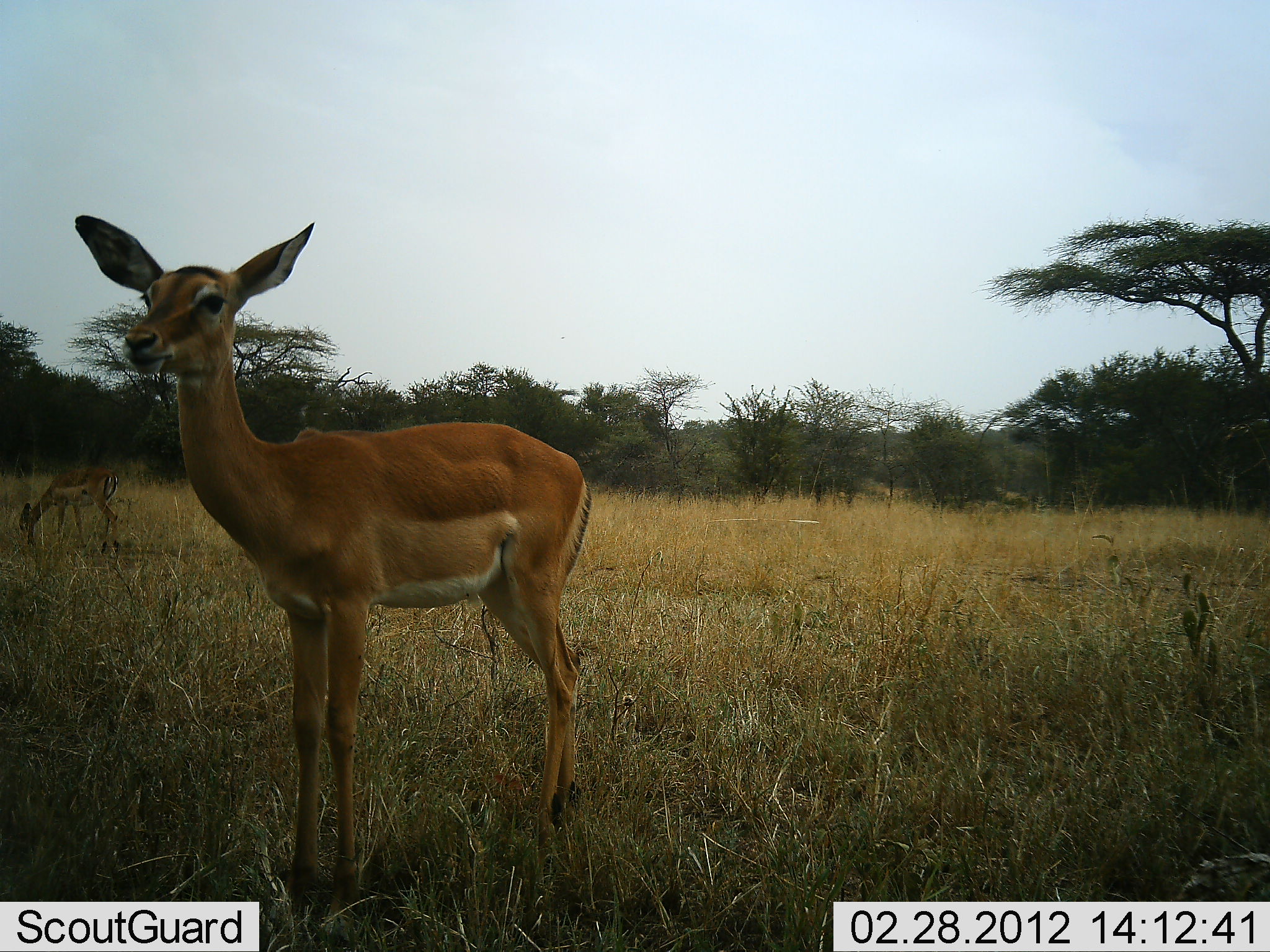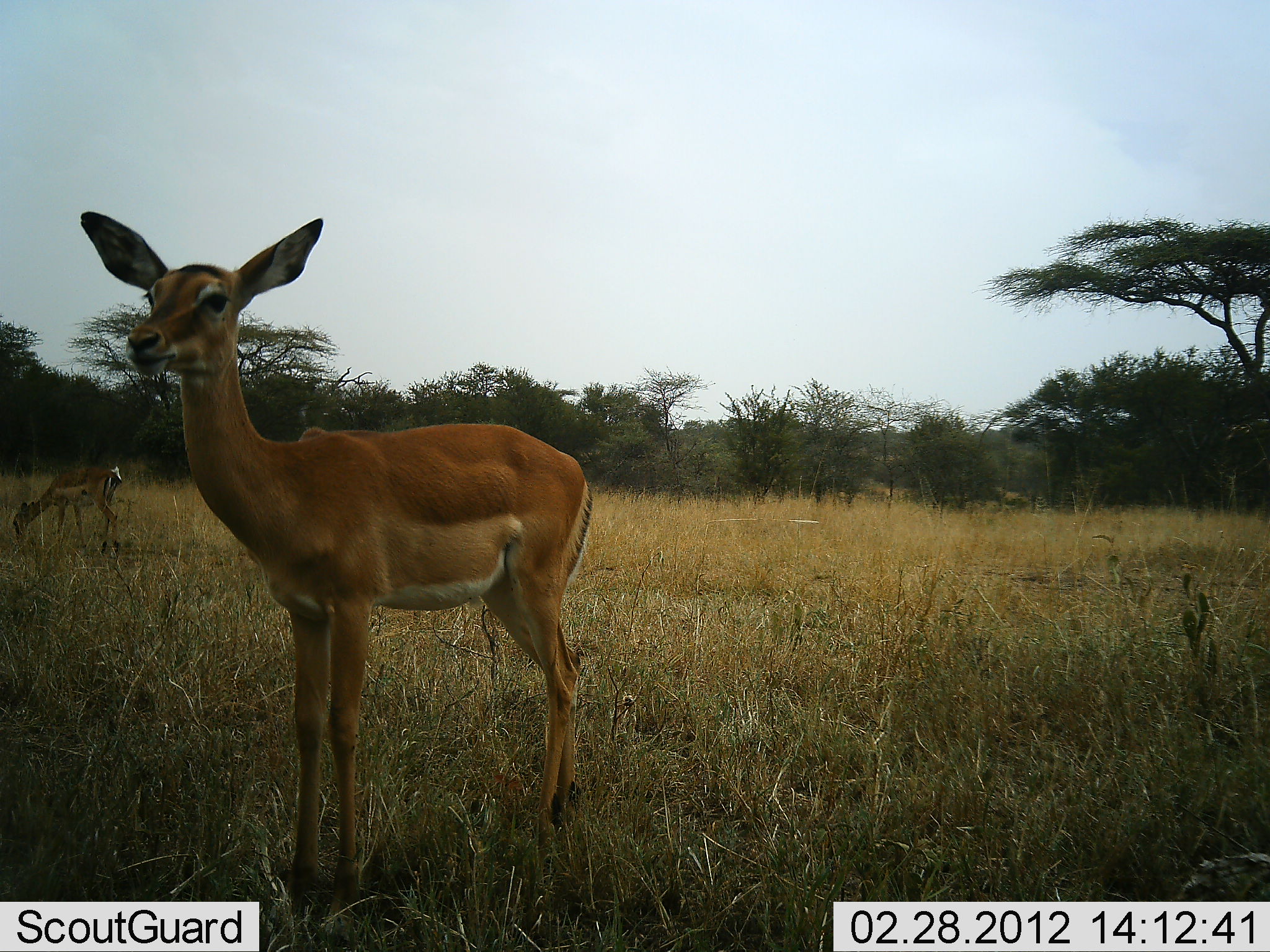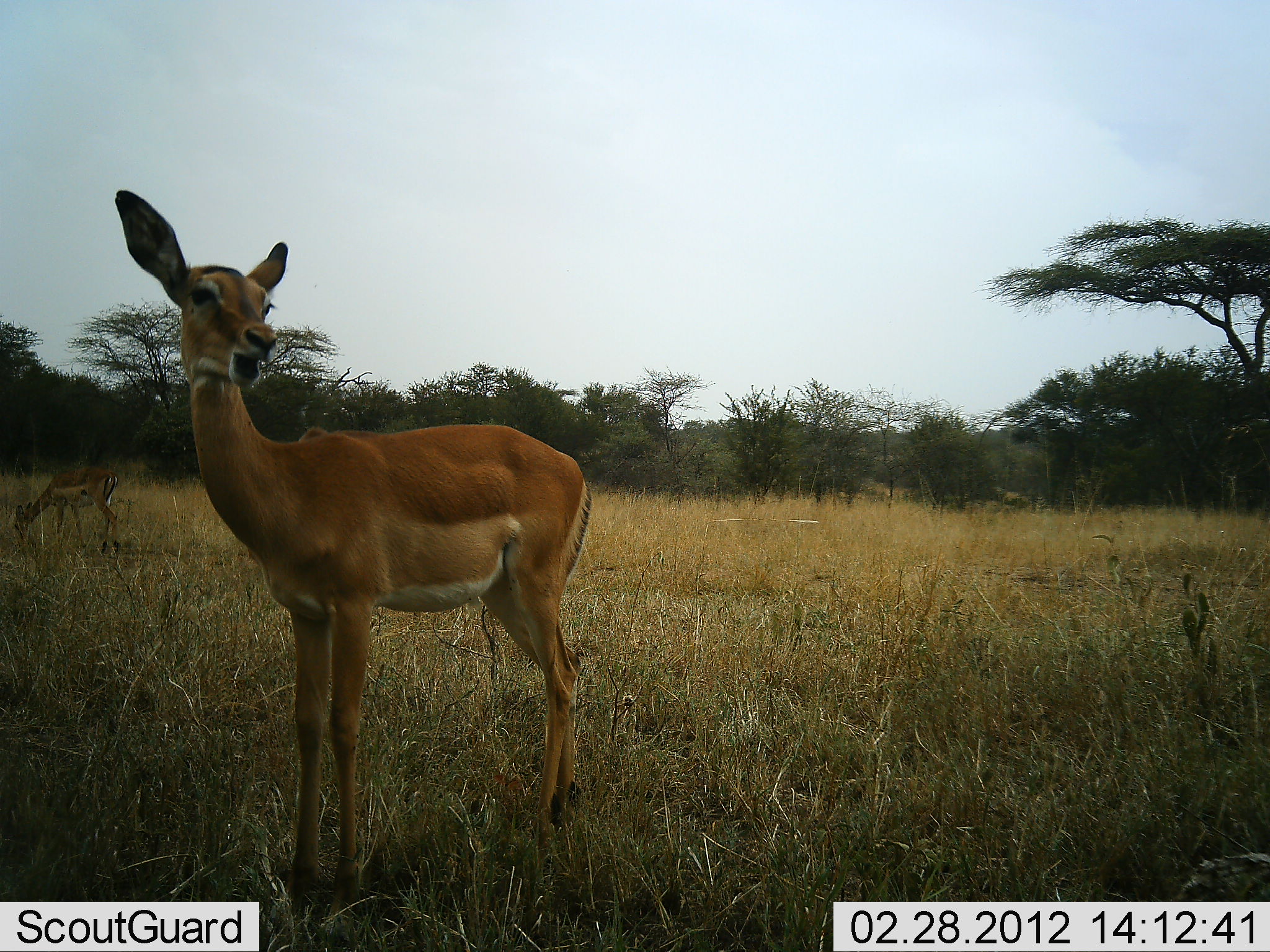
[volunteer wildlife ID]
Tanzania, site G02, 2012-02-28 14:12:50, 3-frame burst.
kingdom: Animalia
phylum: Chordata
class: Mammalia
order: Artiodactyla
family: Bovidae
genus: Aepyceros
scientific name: Aepyceros melampus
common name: impala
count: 2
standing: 100%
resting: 0%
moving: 0%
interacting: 0%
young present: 0%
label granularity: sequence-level